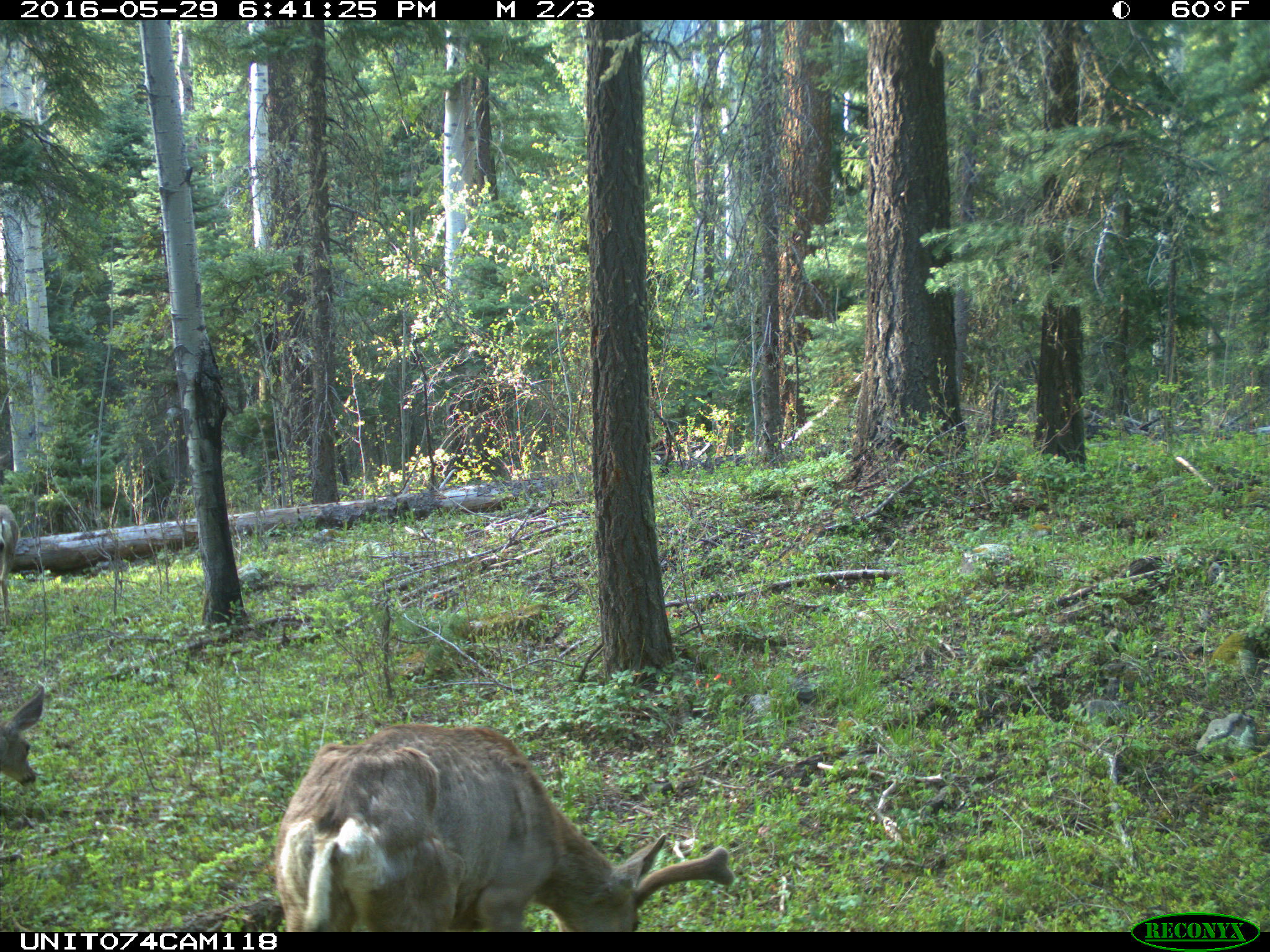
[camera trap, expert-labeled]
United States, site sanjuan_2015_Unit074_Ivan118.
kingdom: Animalia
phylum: Chordata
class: Mammalia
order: Artiodactyla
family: Cervidae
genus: Odocoileus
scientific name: Odocoileus hemionus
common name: mule deer